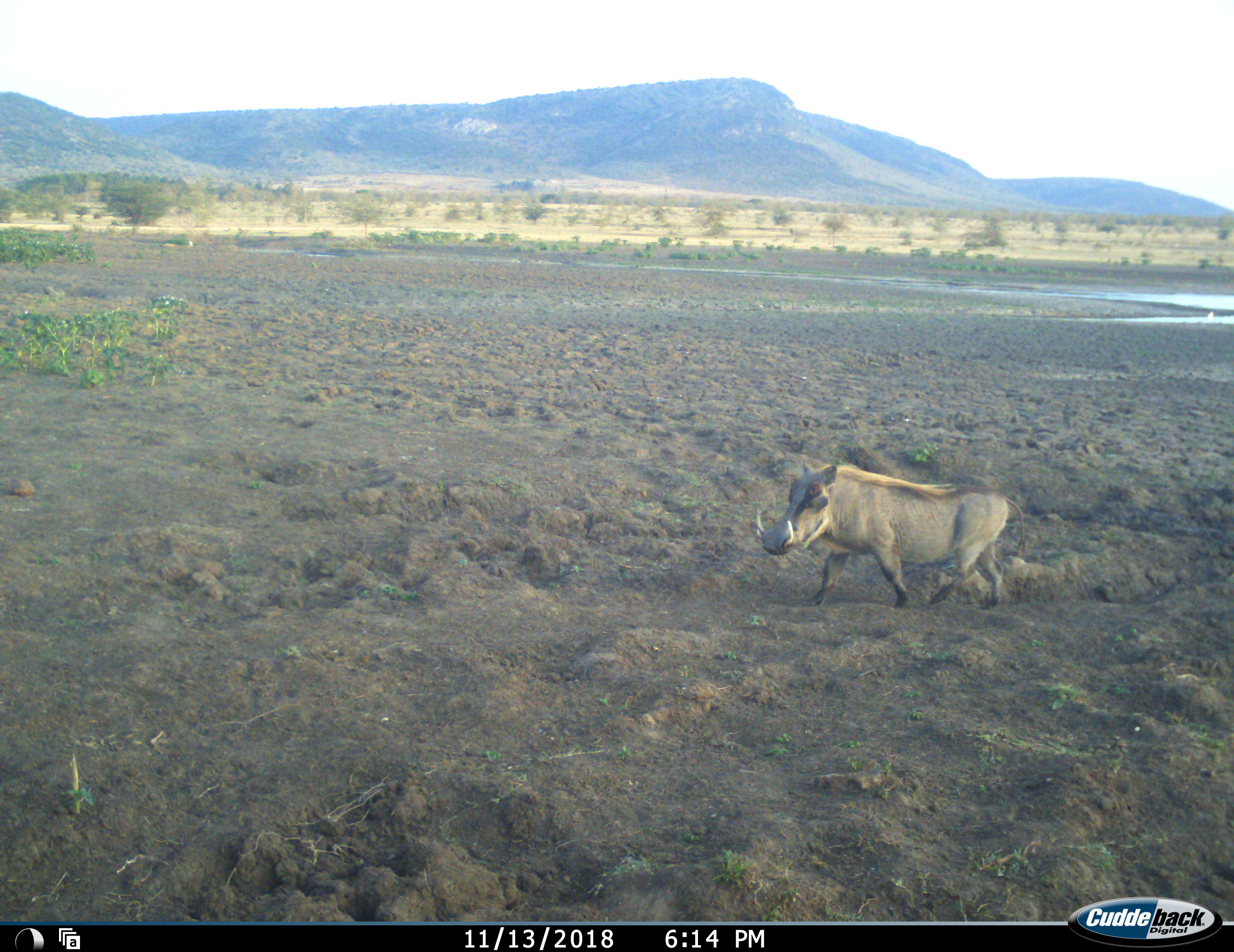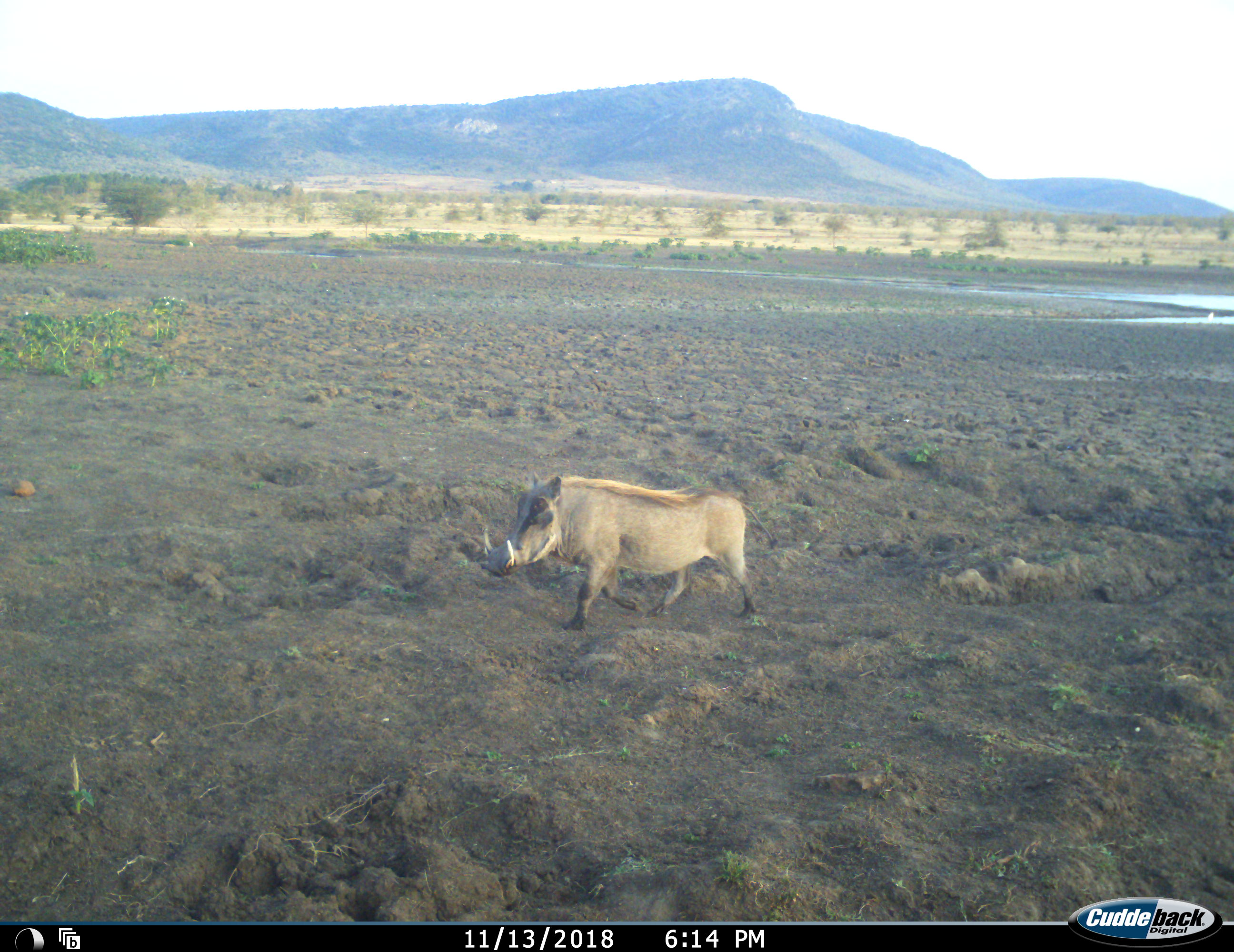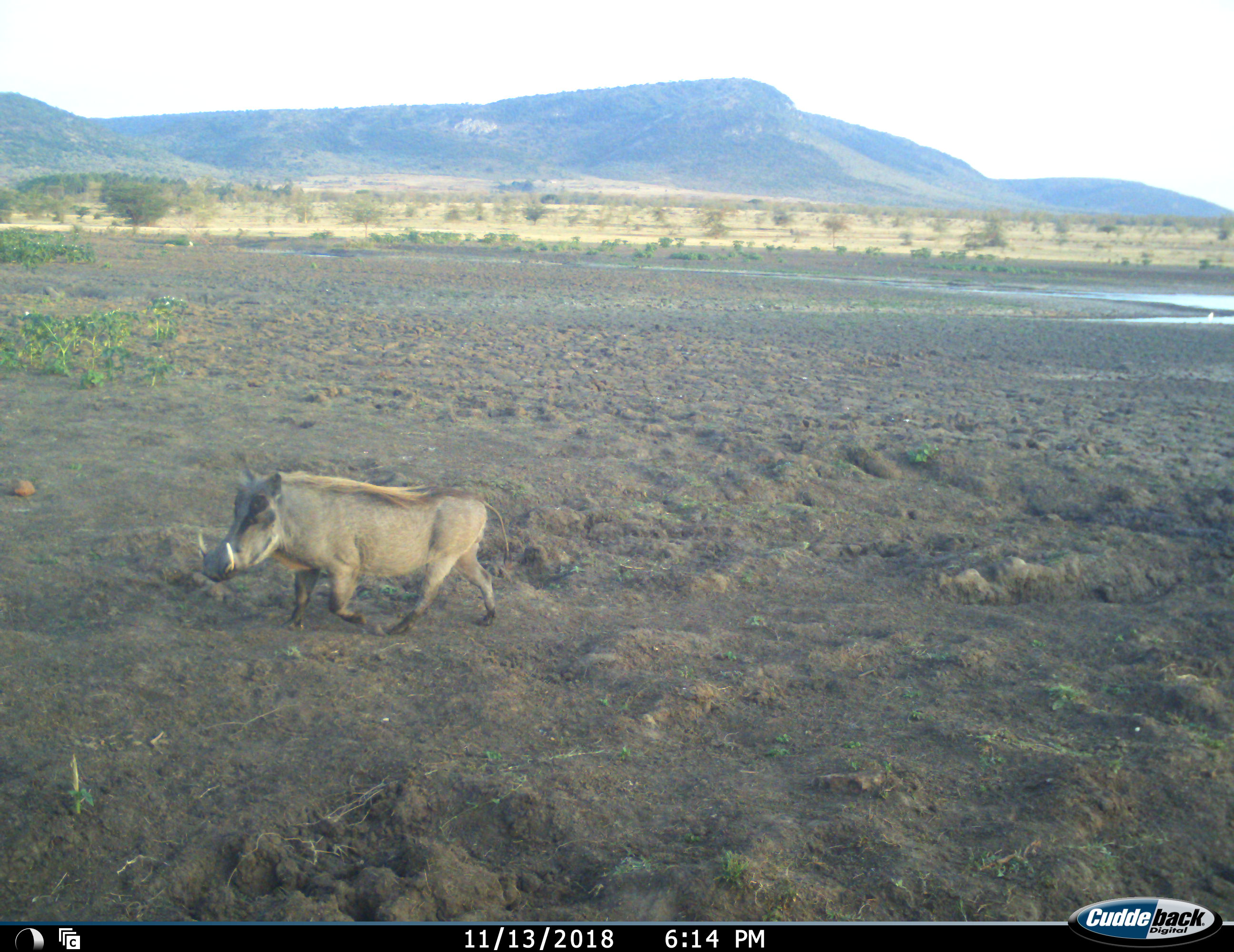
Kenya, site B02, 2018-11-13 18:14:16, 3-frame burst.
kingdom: Animalia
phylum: Chordata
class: Mammalia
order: Artiodactyla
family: Suidae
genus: Phacochoerus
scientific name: Phacochoerus africanus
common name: warthog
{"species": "warthog (Phacochoerus africanus)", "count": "1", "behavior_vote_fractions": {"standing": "0%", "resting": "0%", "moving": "100%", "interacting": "0%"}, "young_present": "0%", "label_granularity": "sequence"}